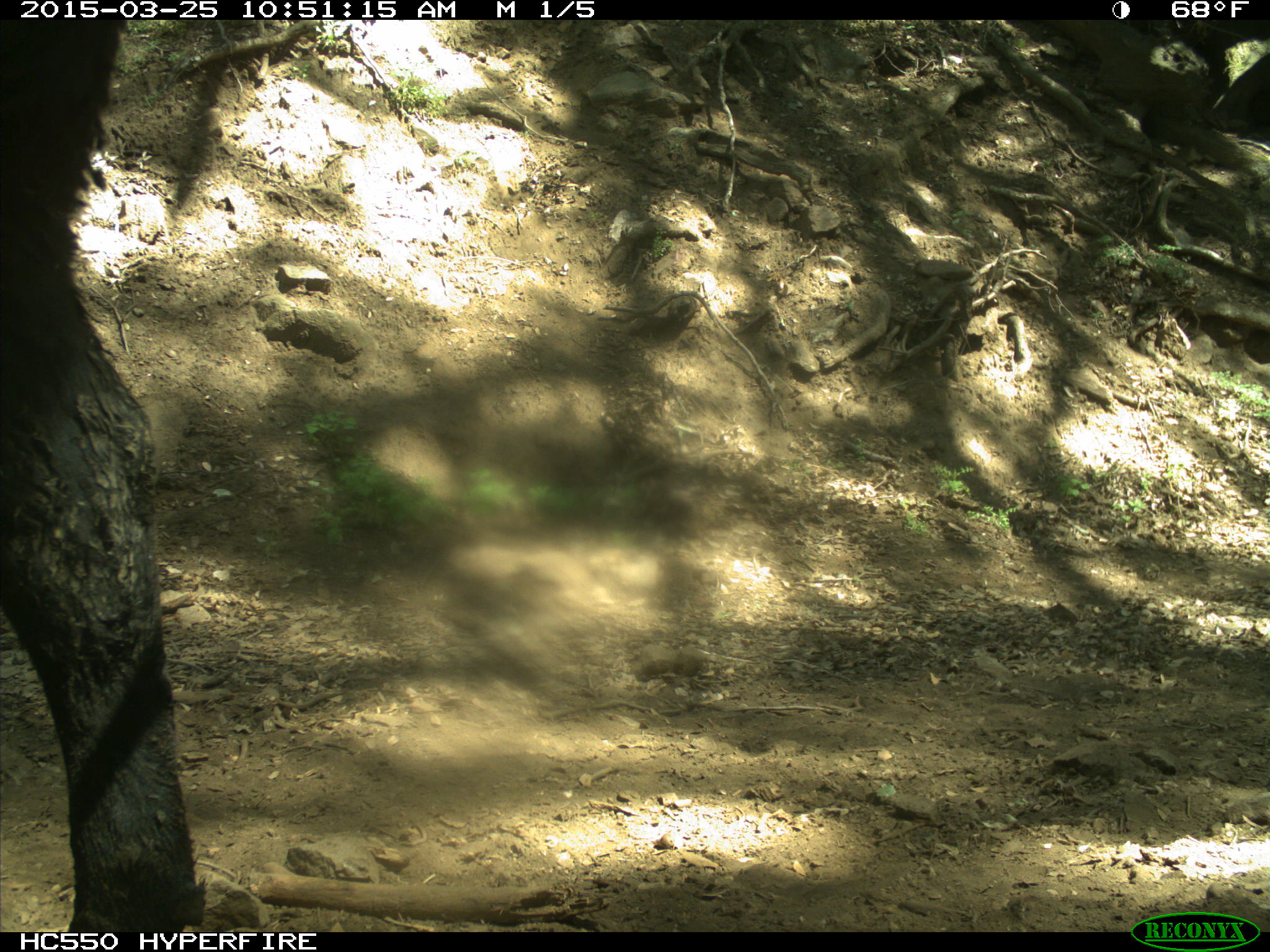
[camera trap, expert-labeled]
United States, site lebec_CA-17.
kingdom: Animalia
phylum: Chordata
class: Mammalia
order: Artiodactyla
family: Bovidae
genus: Bos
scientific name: Bos taurus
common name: domestic cow